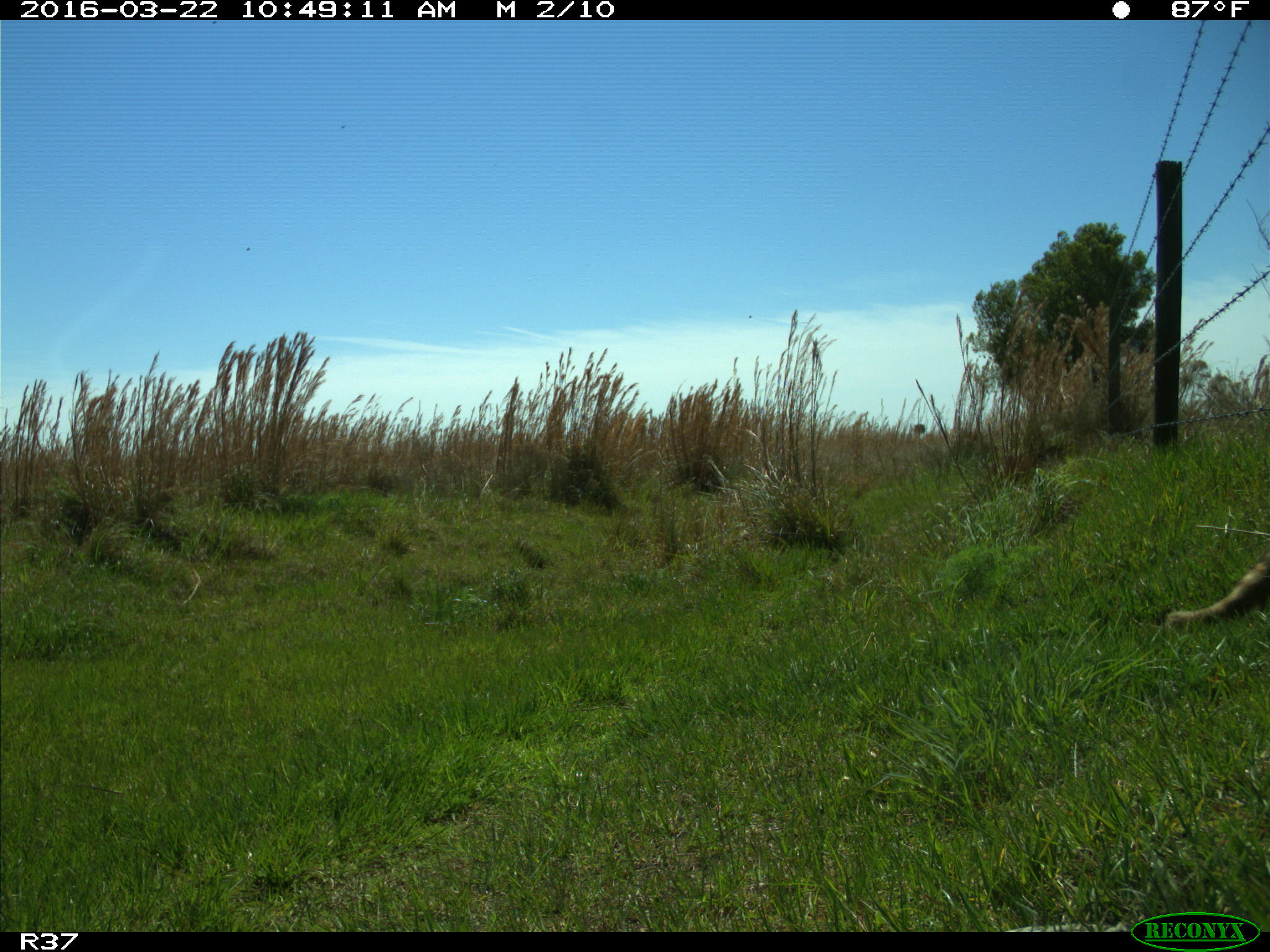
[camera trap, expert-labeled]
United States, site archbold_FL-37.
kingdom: Animalia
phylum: Chordata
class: Mammalia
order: Carnivora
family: Procyonidae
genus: Procyon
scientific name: Procyon lotor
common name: common raccoon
Procyon lotor (common raccoon).